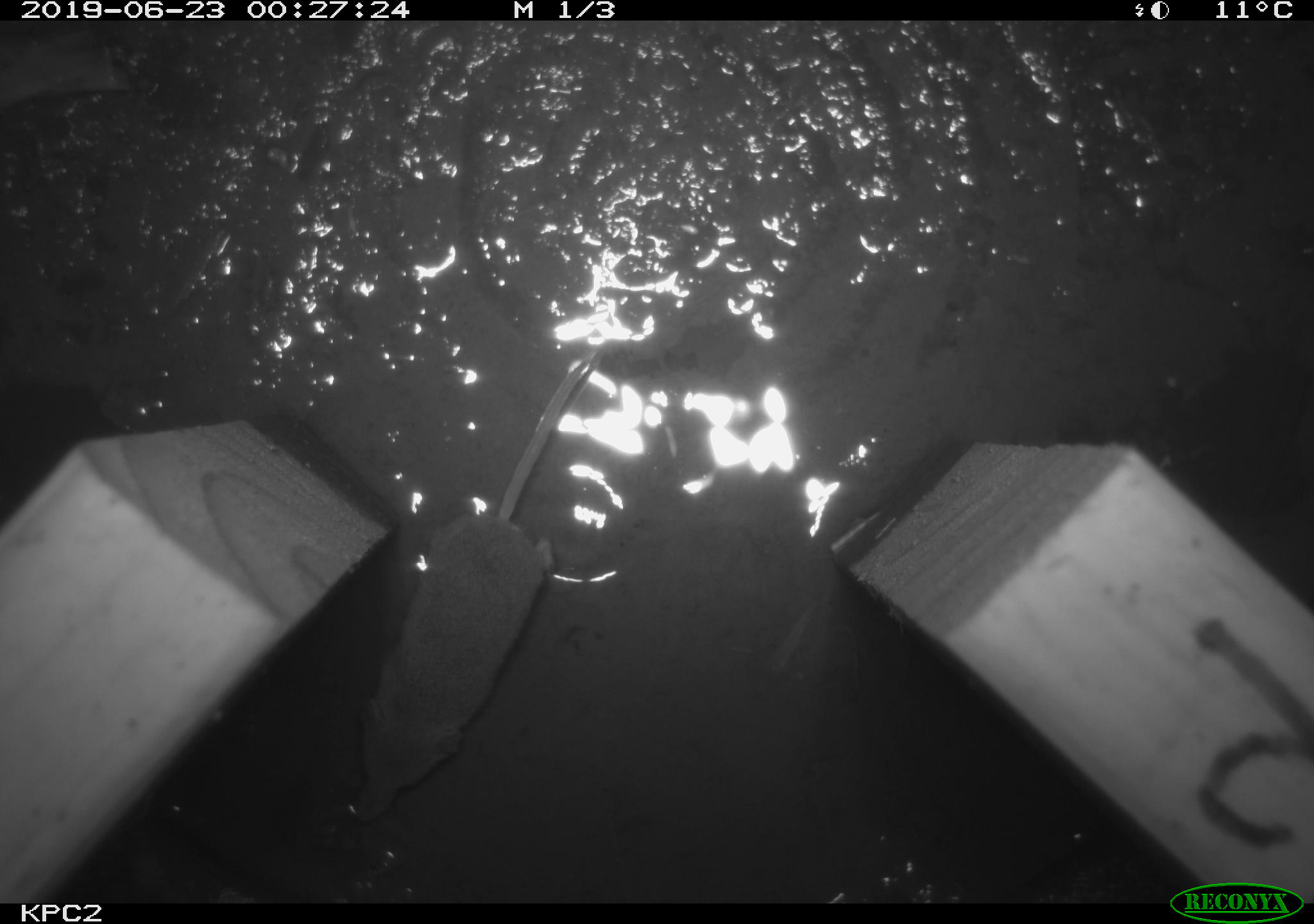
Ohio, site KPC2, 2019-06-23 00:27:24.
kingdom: Animalia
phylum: Chordata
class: Mammalia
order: Eulipotyphla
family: Soricidae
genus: Sorex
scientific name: Sorex cinereus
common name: masked shrew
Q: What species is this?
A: Masked shrew (Sorex cinereus).